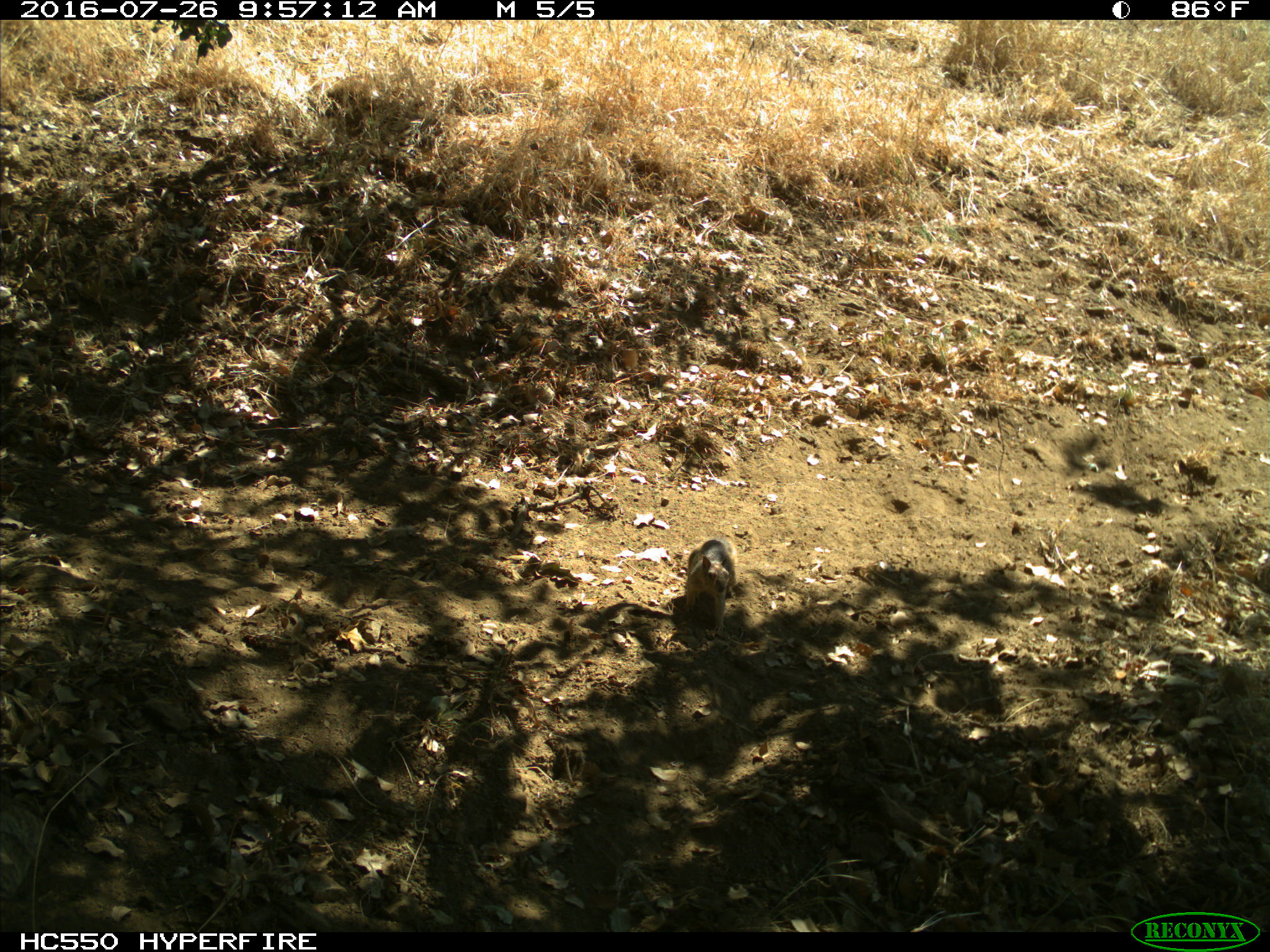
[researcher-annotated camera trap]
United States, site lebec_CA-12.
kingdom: Animalia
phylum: Chordata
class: Mammalia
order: Rodentia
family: Sciuridae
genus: Otospermophilus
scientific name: Otospermophilus beecheyi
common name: california ground squirrel